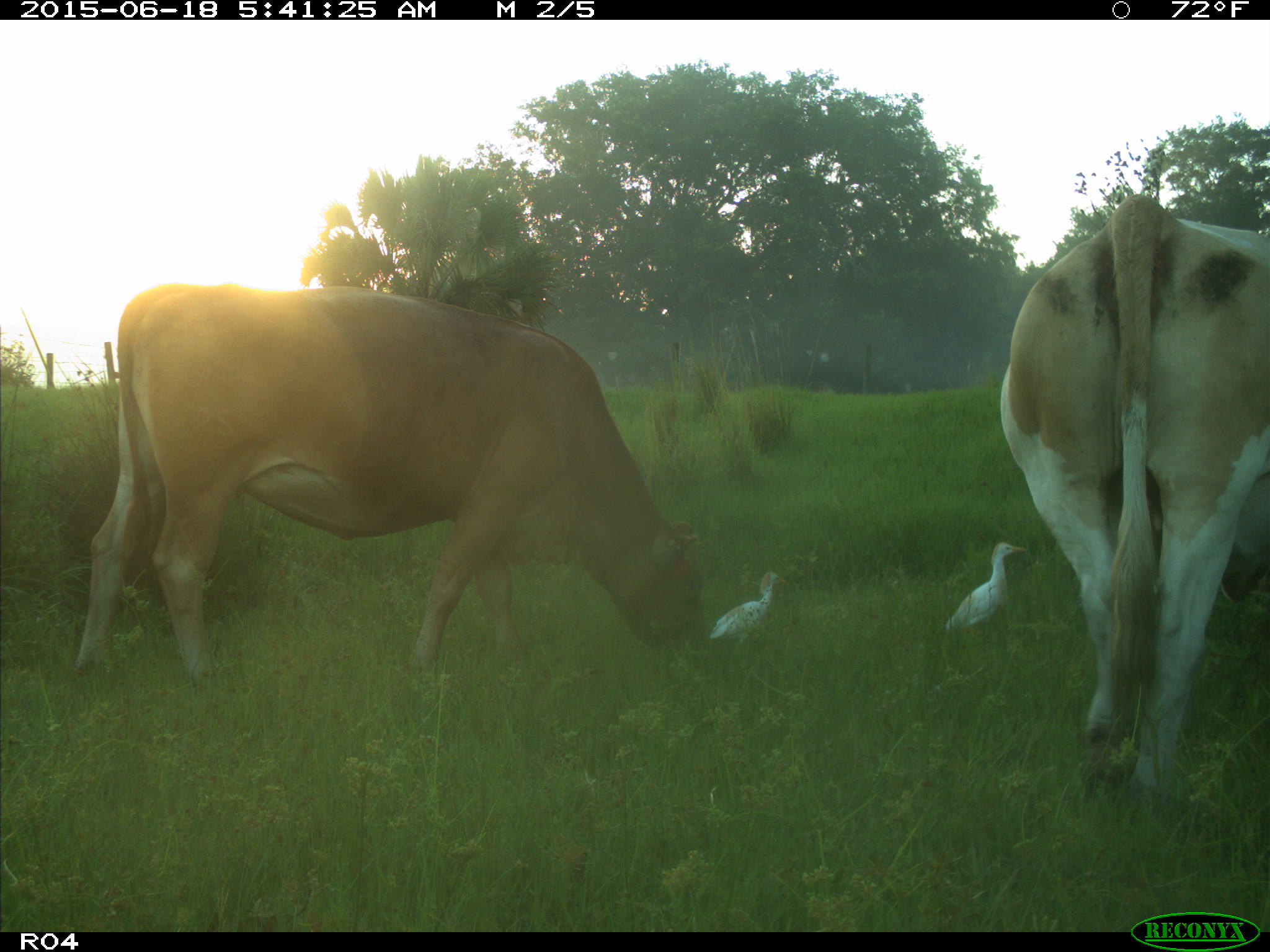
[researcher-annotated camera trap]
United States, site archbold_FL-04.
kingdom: Animalia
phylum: Chordata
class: Mammalia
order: Artiodactyla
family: Bovidae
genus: Bos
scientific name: Bos taurus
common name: domestic cow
Bos taurus (domestic cow).